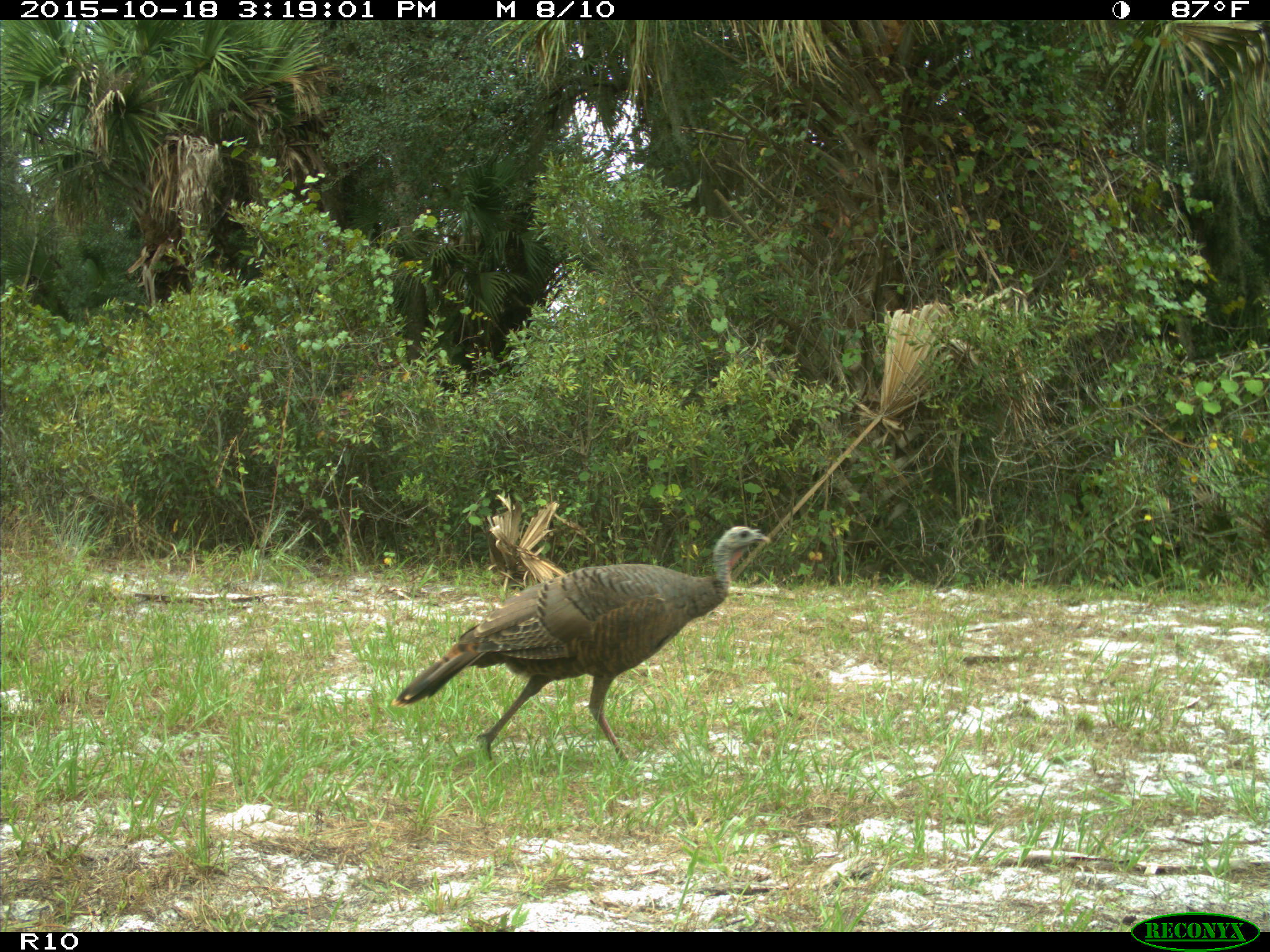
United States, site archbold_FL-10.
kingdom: Animalia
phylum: Chordata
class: Aves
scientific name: Aves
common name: birds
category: unidentified bird